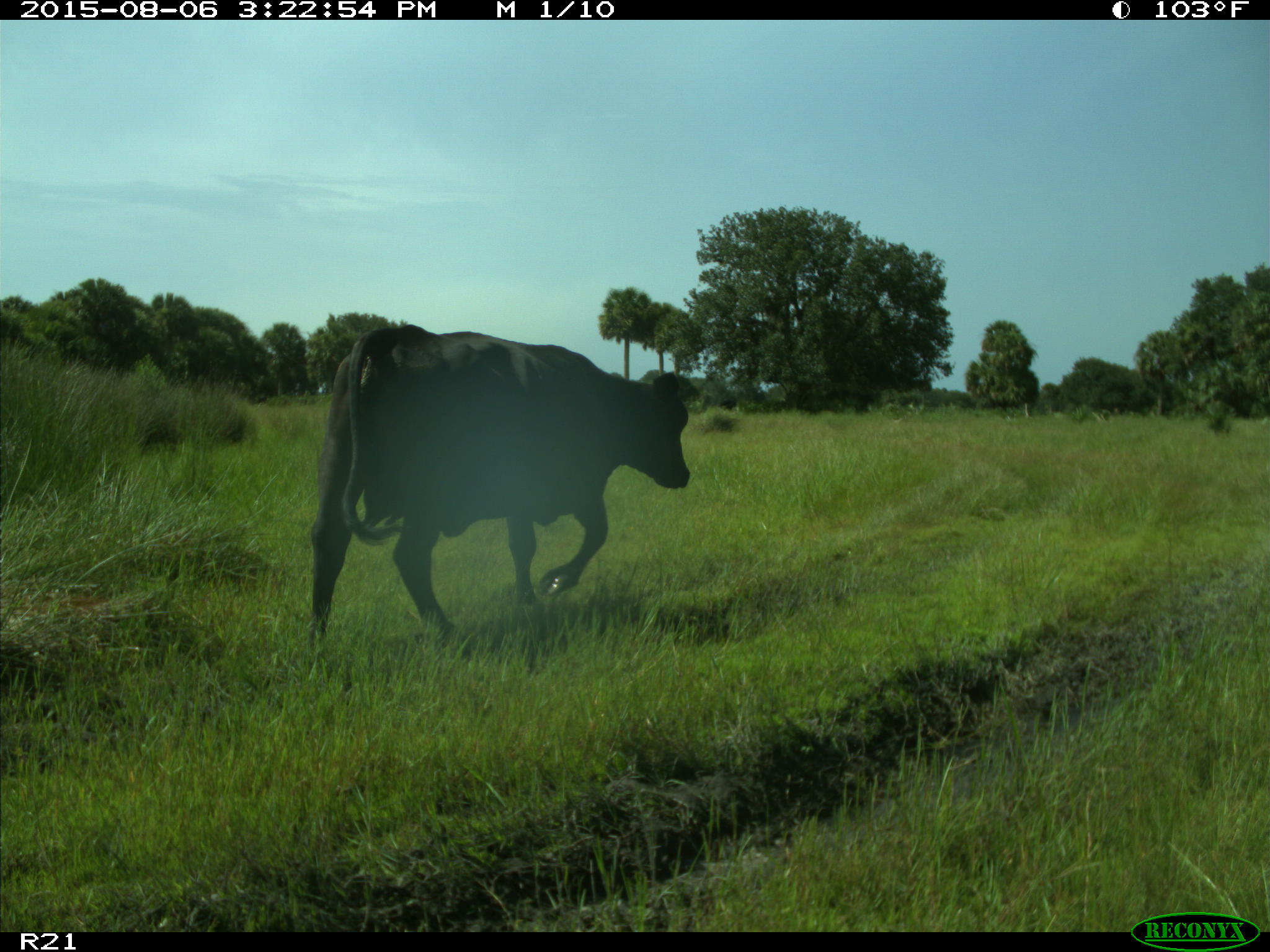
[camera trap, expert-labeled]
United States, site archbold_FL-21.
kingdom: Animalia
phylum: Chordata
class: Mammalia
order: Artiodactyla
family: Bovidae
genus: Bos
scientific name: Bos taurus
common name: domestic cow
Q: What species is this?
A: Bos taurus (domestic cow).